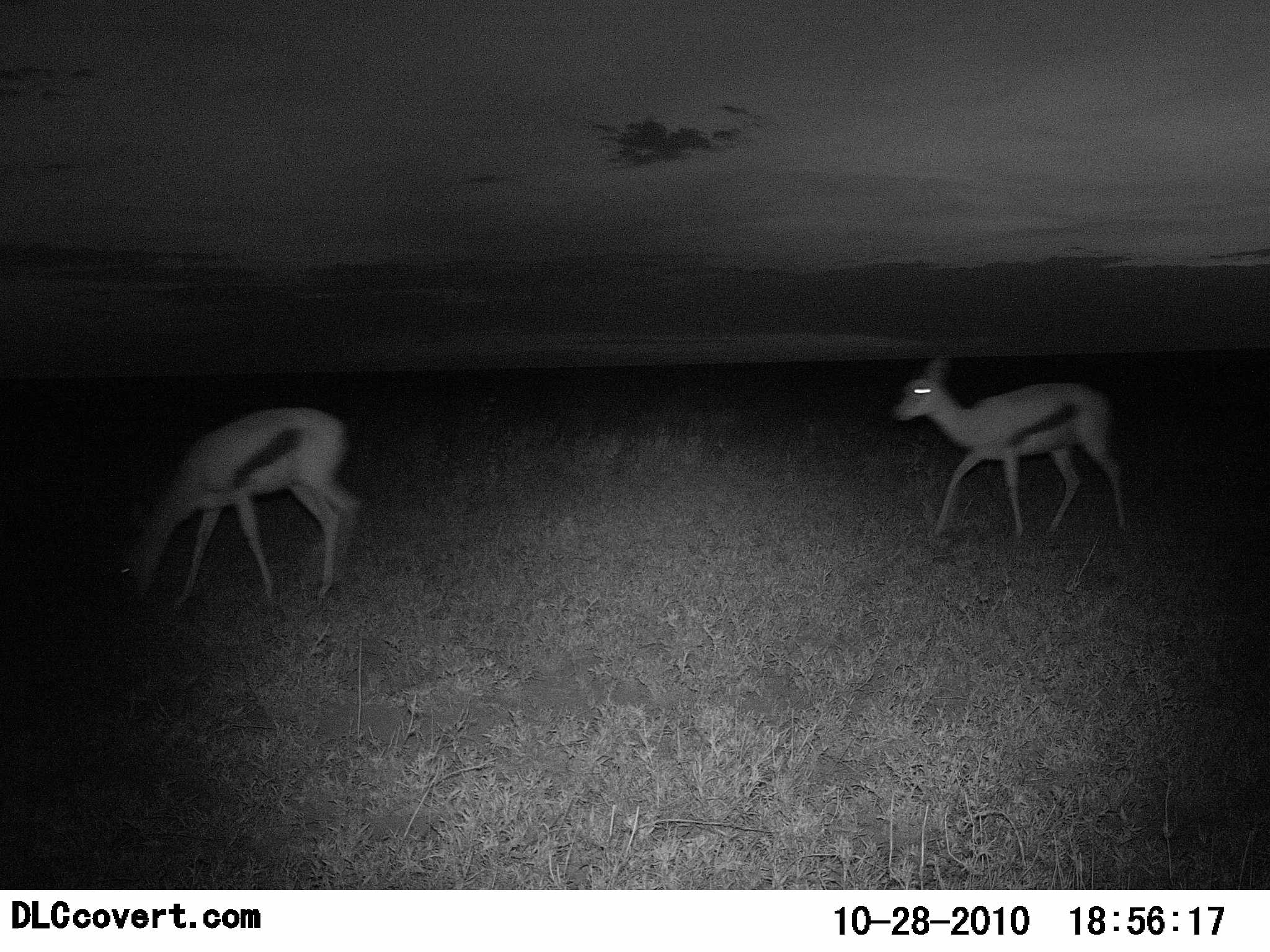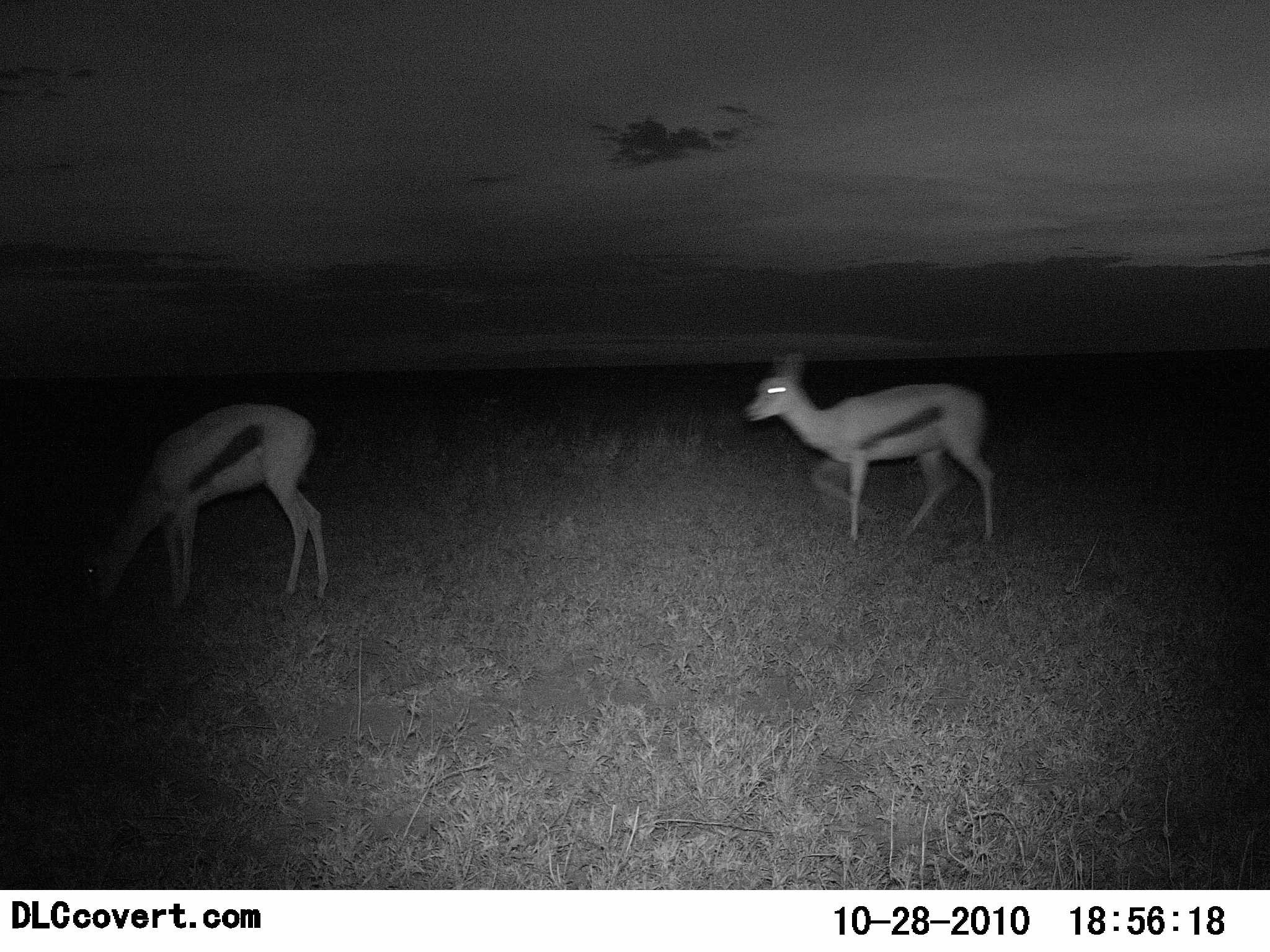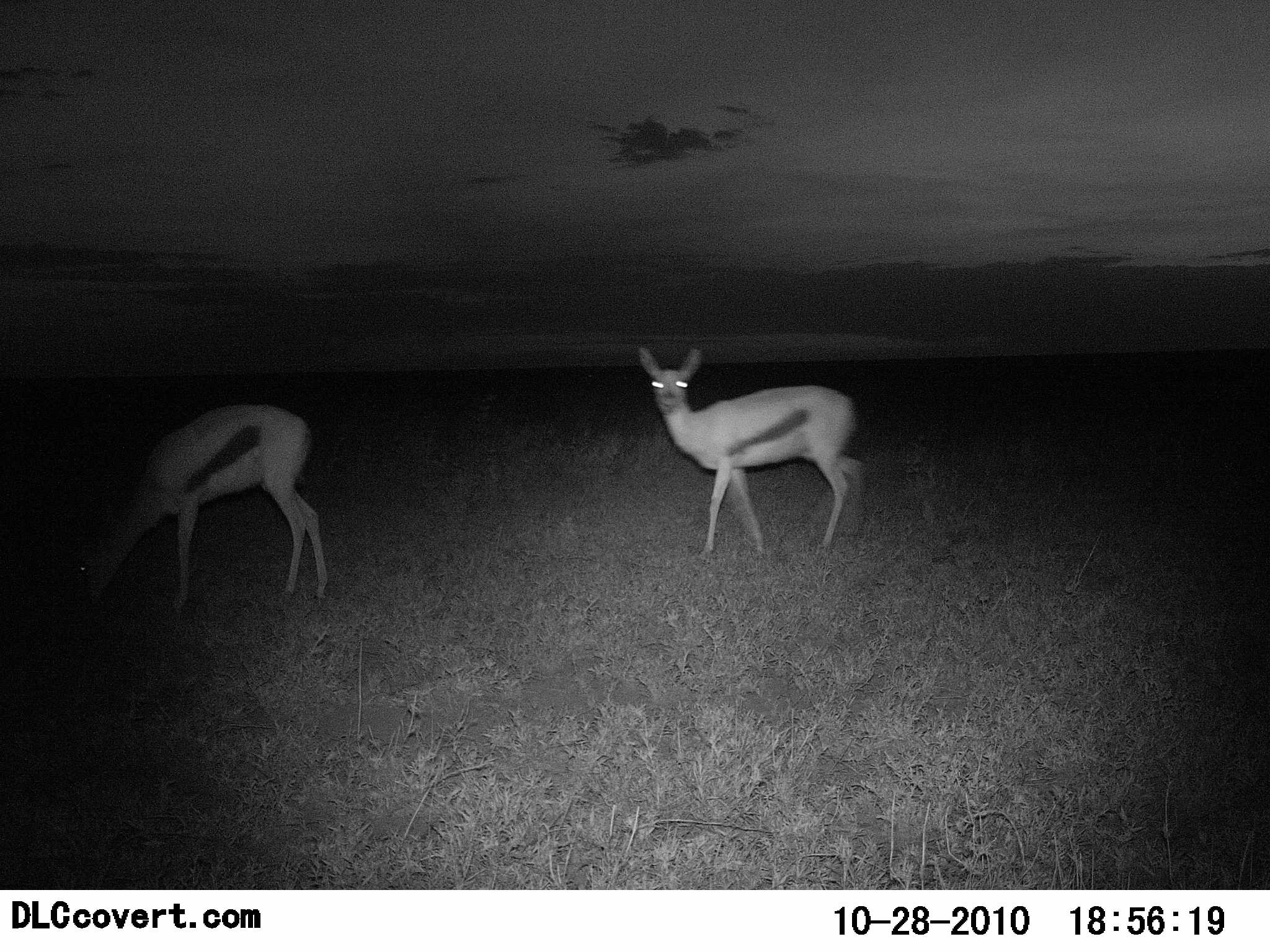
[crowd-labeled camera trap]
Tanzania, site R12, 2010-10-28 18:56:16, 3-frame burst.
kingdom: Animalia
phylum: Chordata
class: Mammalia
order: Artiodactyla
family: Bovidae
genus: Eudorcas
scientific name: Eudorcas thomsonii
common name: thomson's gazelle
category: gazellethomsons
Gazellethomsons (thomson's gazelle) (Eudorcas thomsonii), count 2. Behavior (volunteer vote fractions): standing 18%, resting 0%, moving 91%, interacting 0%. Young present (vote fraction): 0%. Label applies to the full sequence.